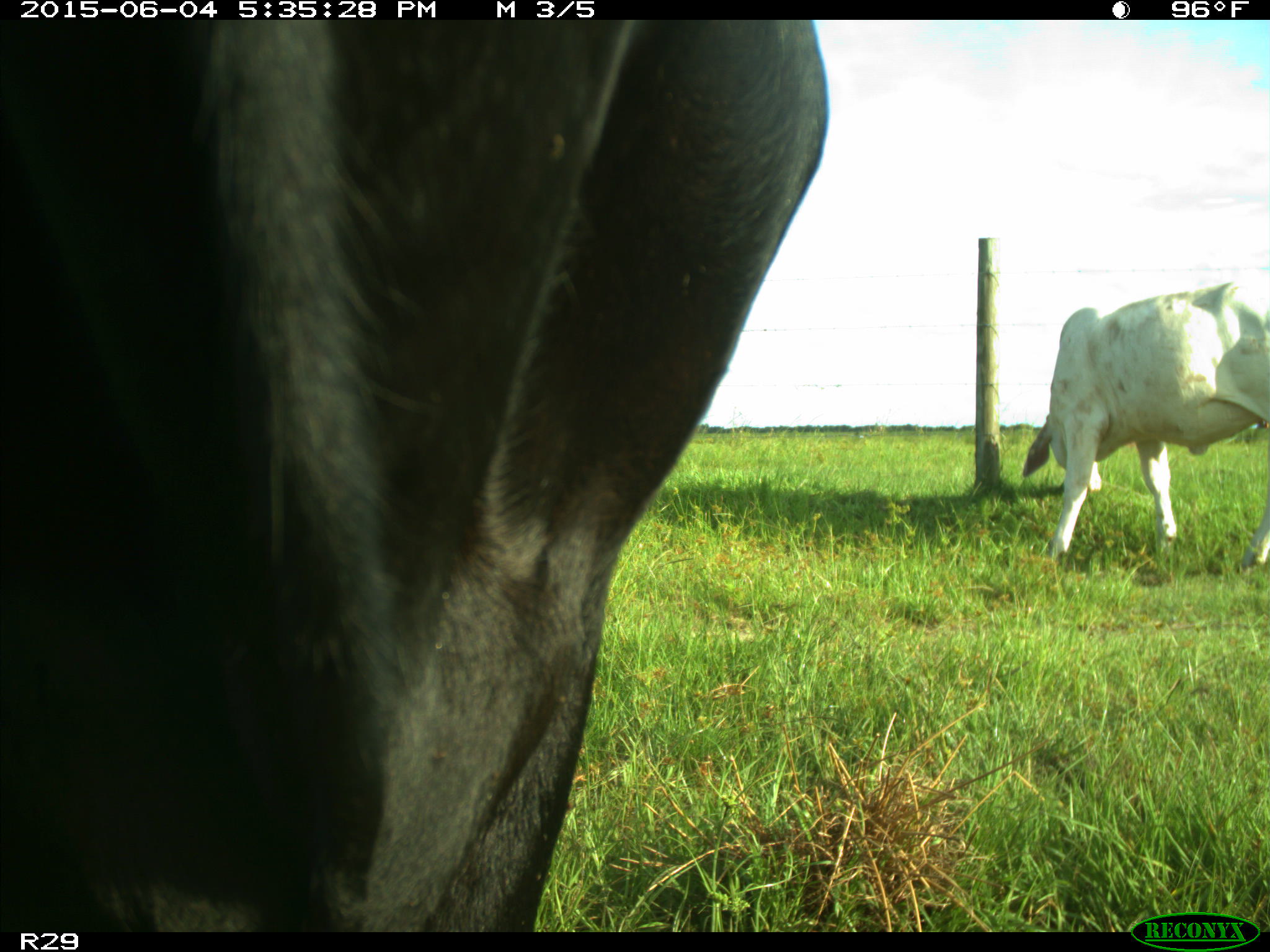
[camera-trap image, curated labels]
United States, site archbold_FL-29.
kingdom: Animalia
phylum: Chordata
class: Mammalia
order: Artiodactyla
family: Bovidae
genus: Bos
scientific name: Bos taurus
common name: domestic cow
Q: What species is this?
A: Bos taurus (domestic cow).